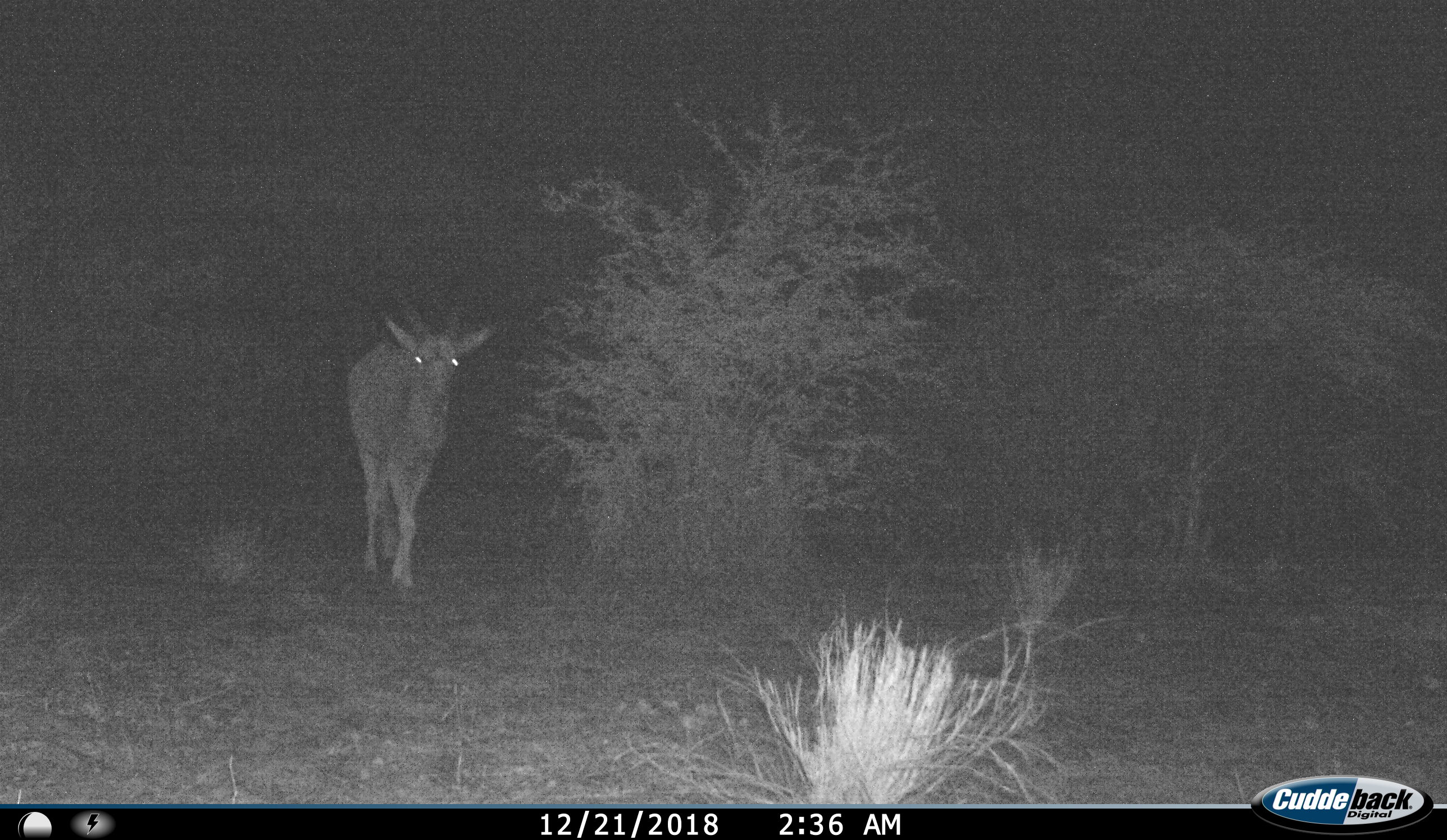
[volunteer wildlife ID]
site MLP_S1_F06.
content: unidentified animal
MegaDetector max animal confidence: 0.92